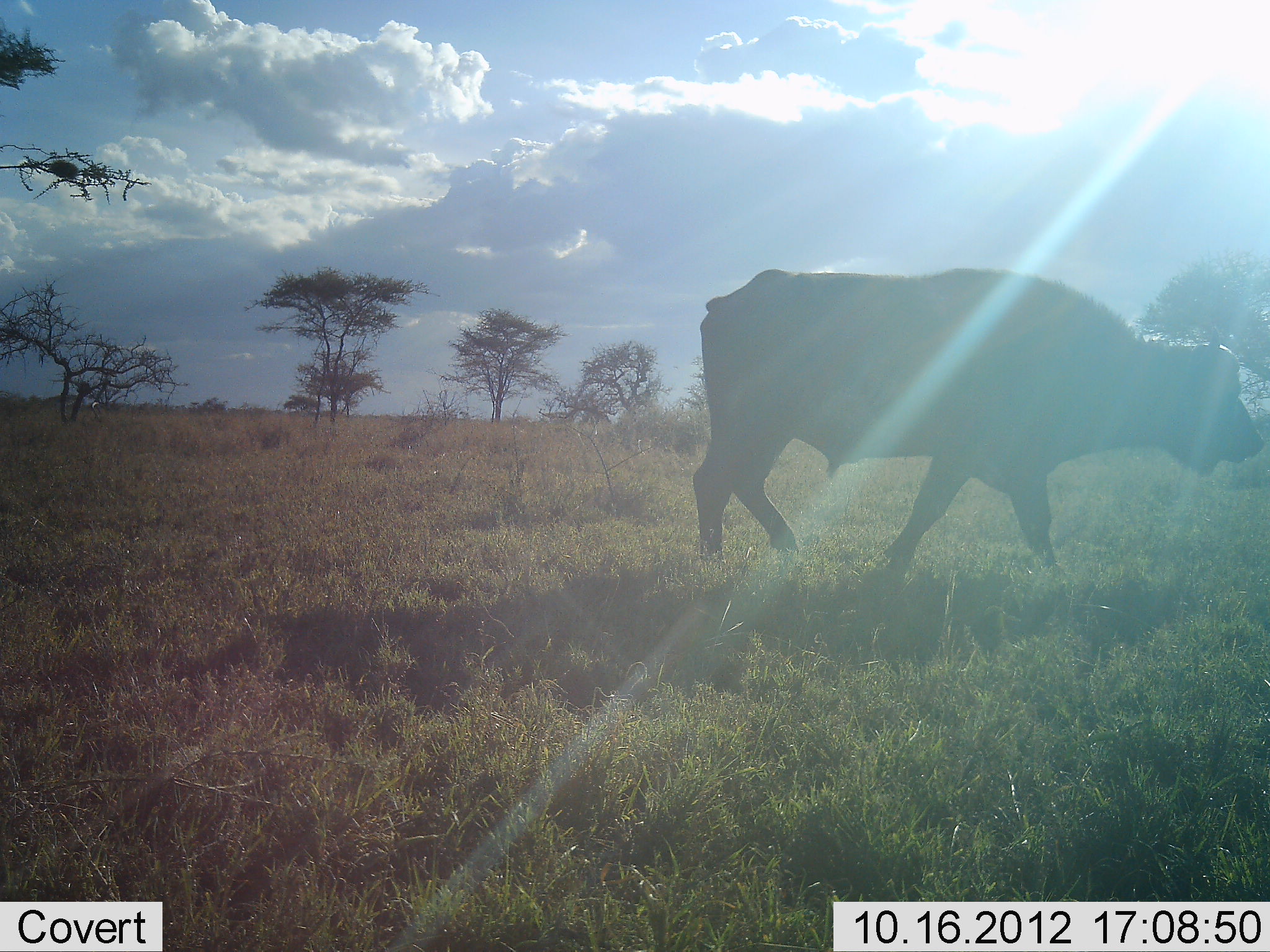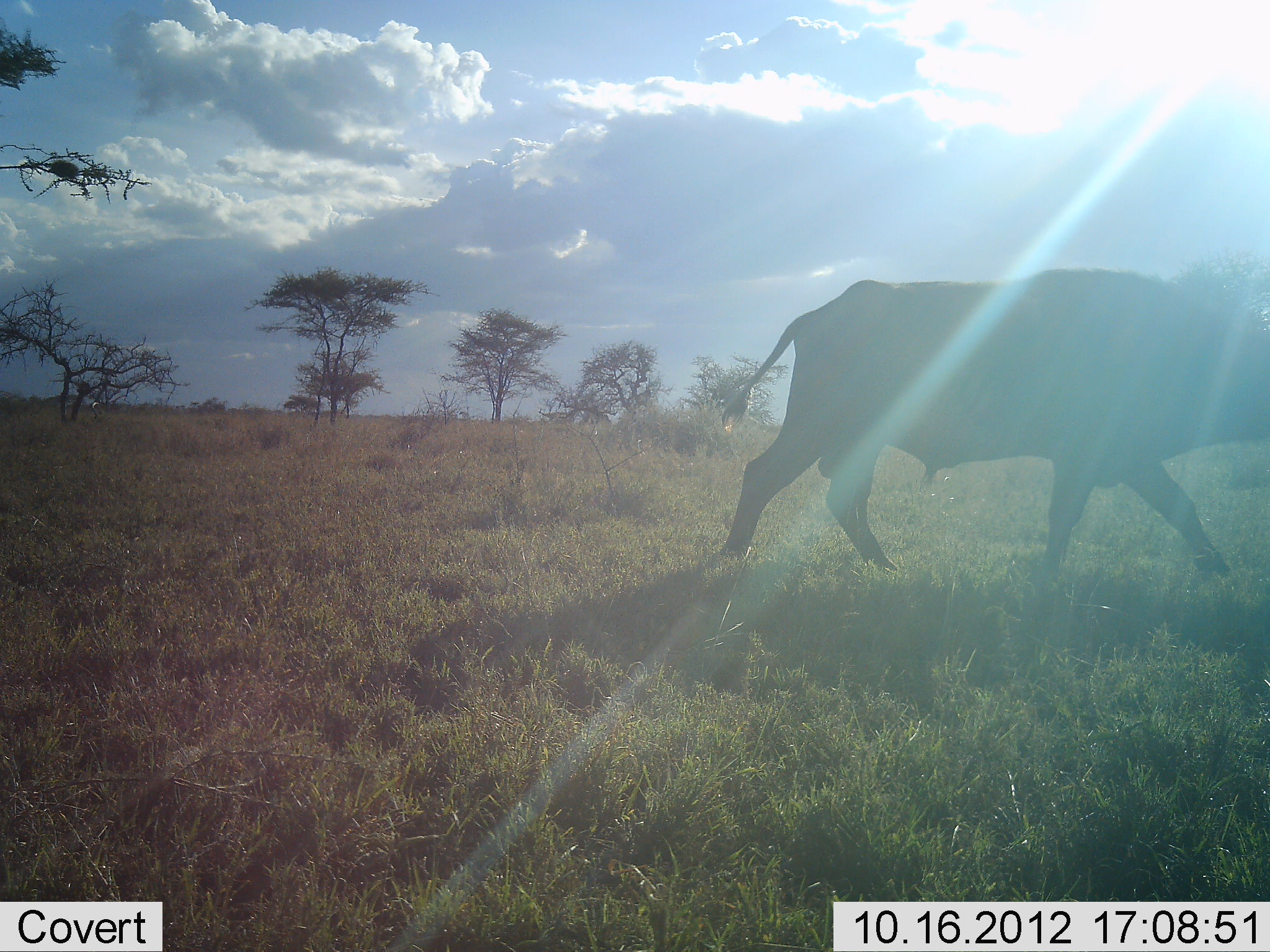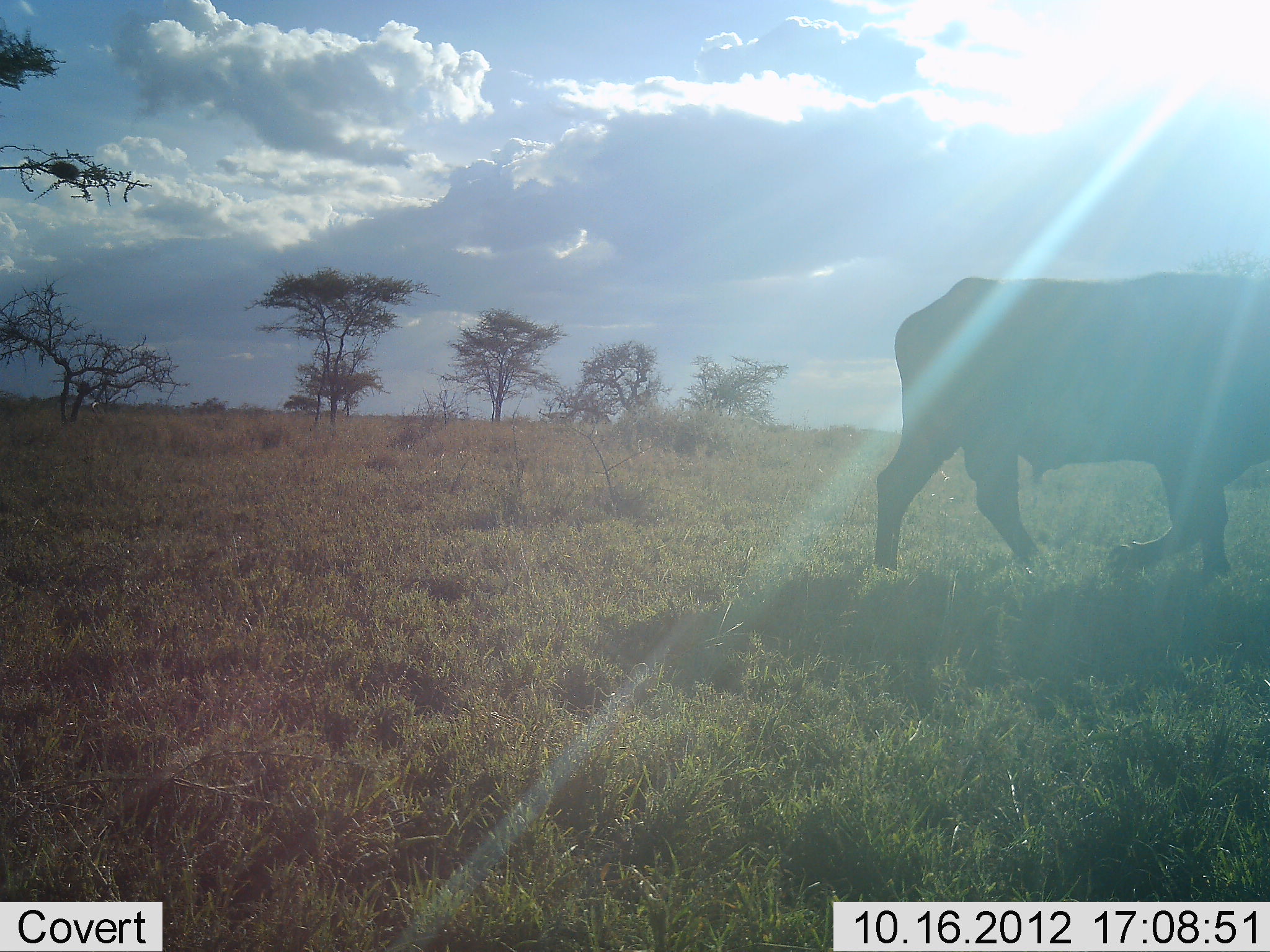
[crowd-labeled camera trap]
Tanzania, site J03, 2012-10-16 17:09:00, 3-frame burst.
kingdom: Animalia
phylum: Chordata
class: Mammalia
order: Artiodactyla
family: Bovidae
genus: Syncerus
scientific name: Syncerus caffer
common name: cape buffalo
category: buffalo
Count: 1.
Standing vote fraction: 0%.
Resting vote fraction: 0%.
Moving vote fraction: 100%.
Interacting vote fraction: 0%.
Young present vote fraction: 0%.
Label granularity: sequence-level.